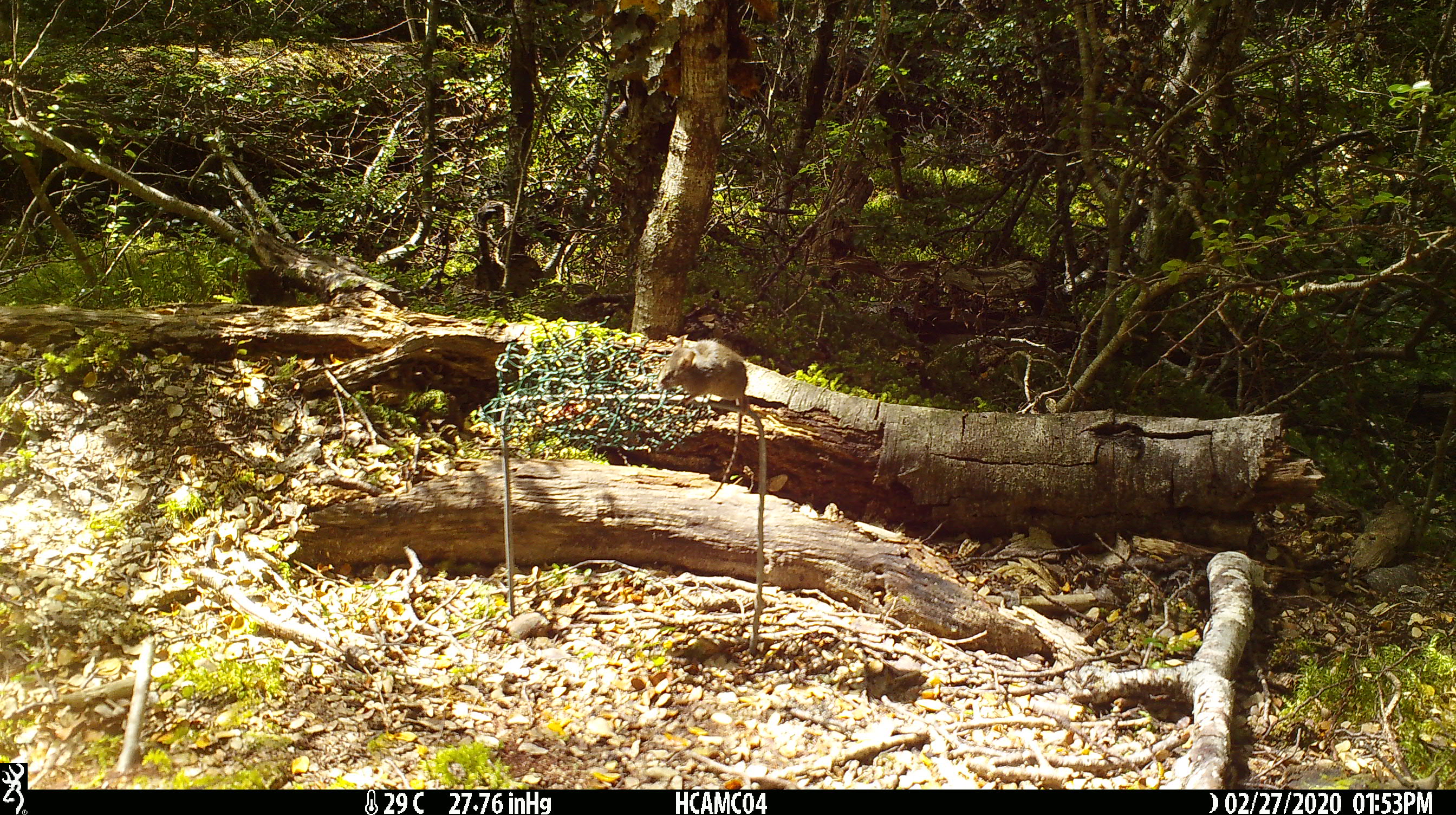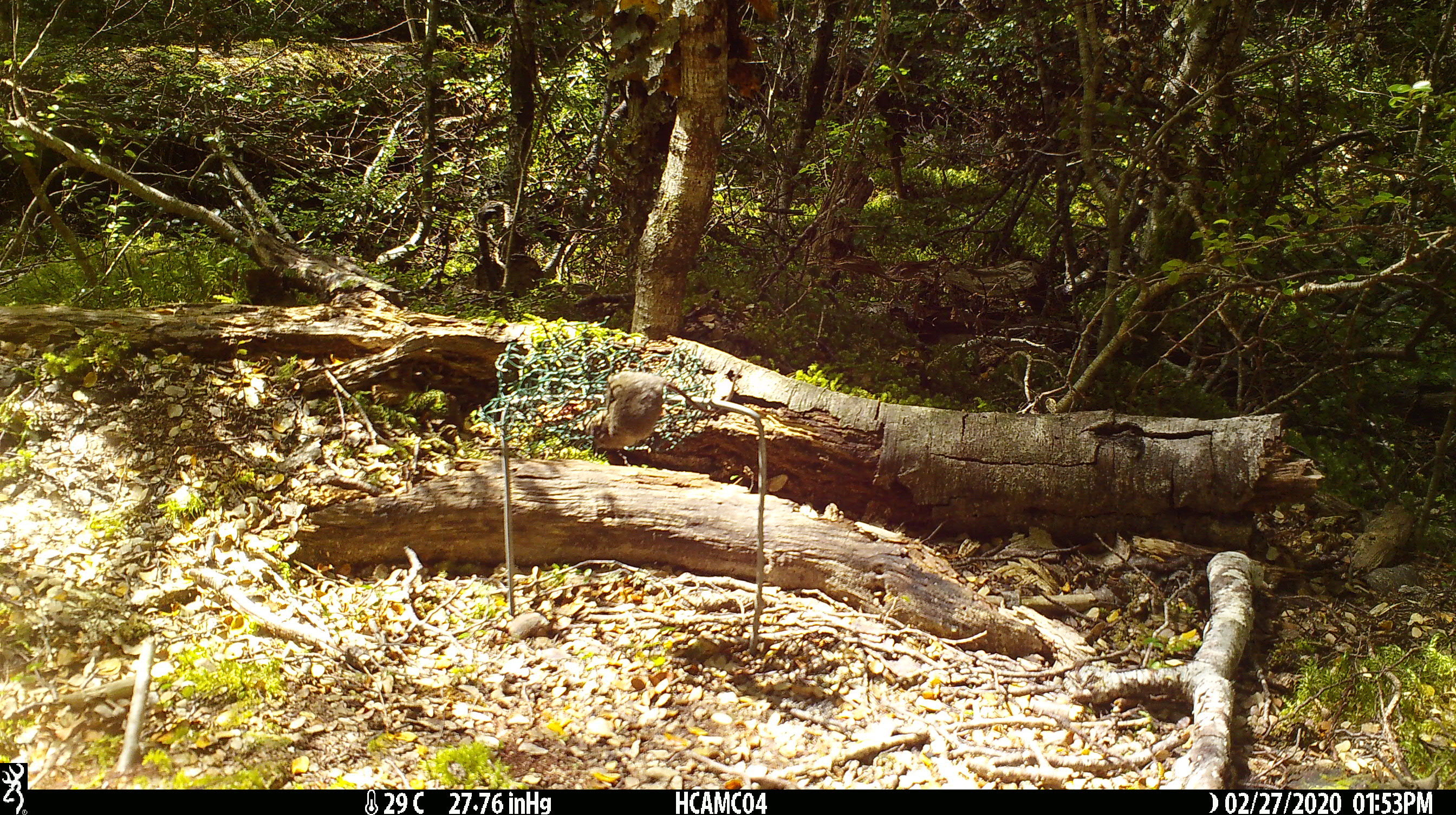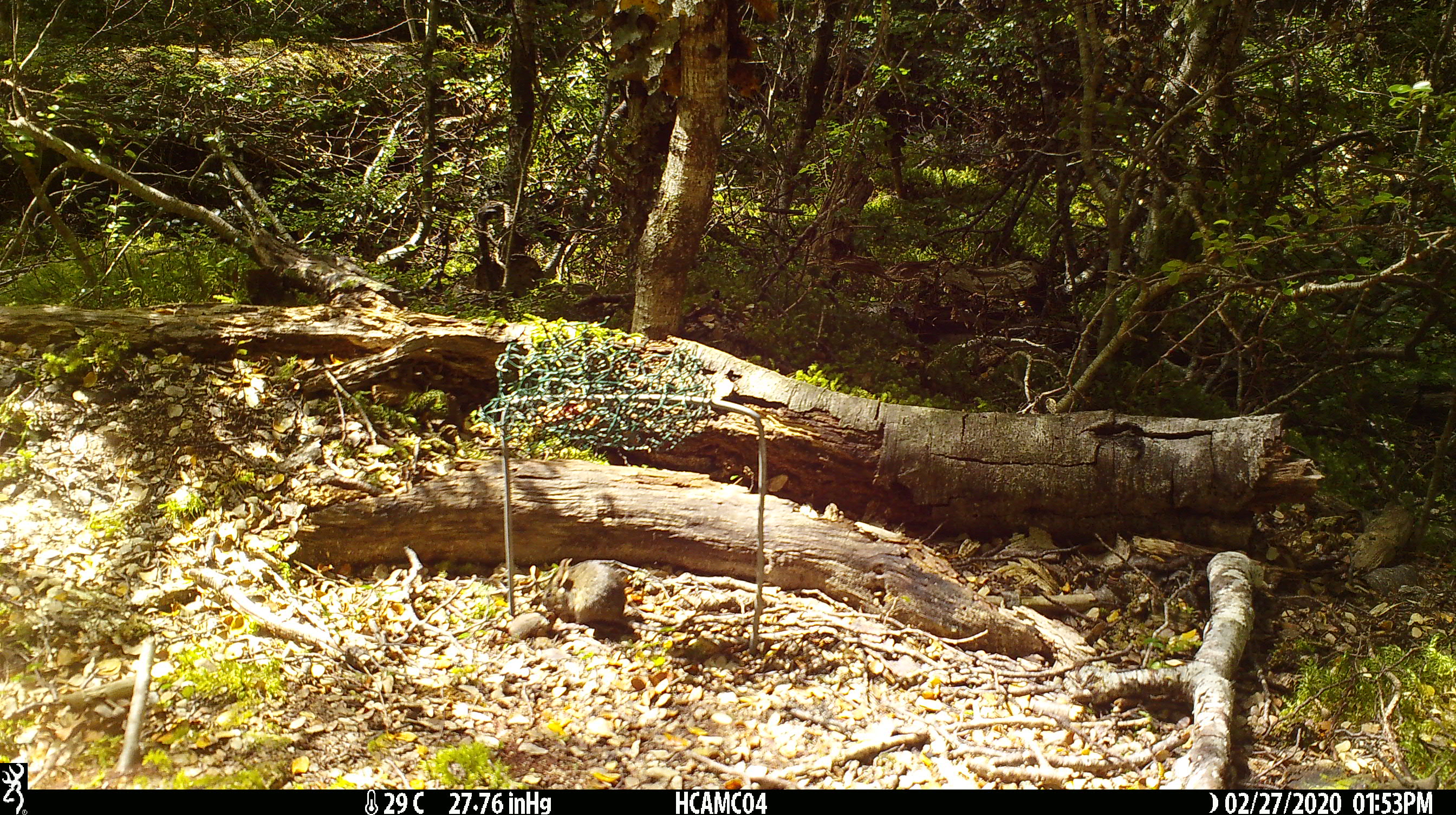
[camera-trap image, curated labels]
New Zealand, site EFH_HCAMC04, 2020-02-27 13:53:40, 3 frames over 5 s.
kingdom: Animalia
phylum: Chordata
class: Mammalia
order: Rodentia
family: Muridae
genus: Mus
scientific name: Mus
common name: mouse